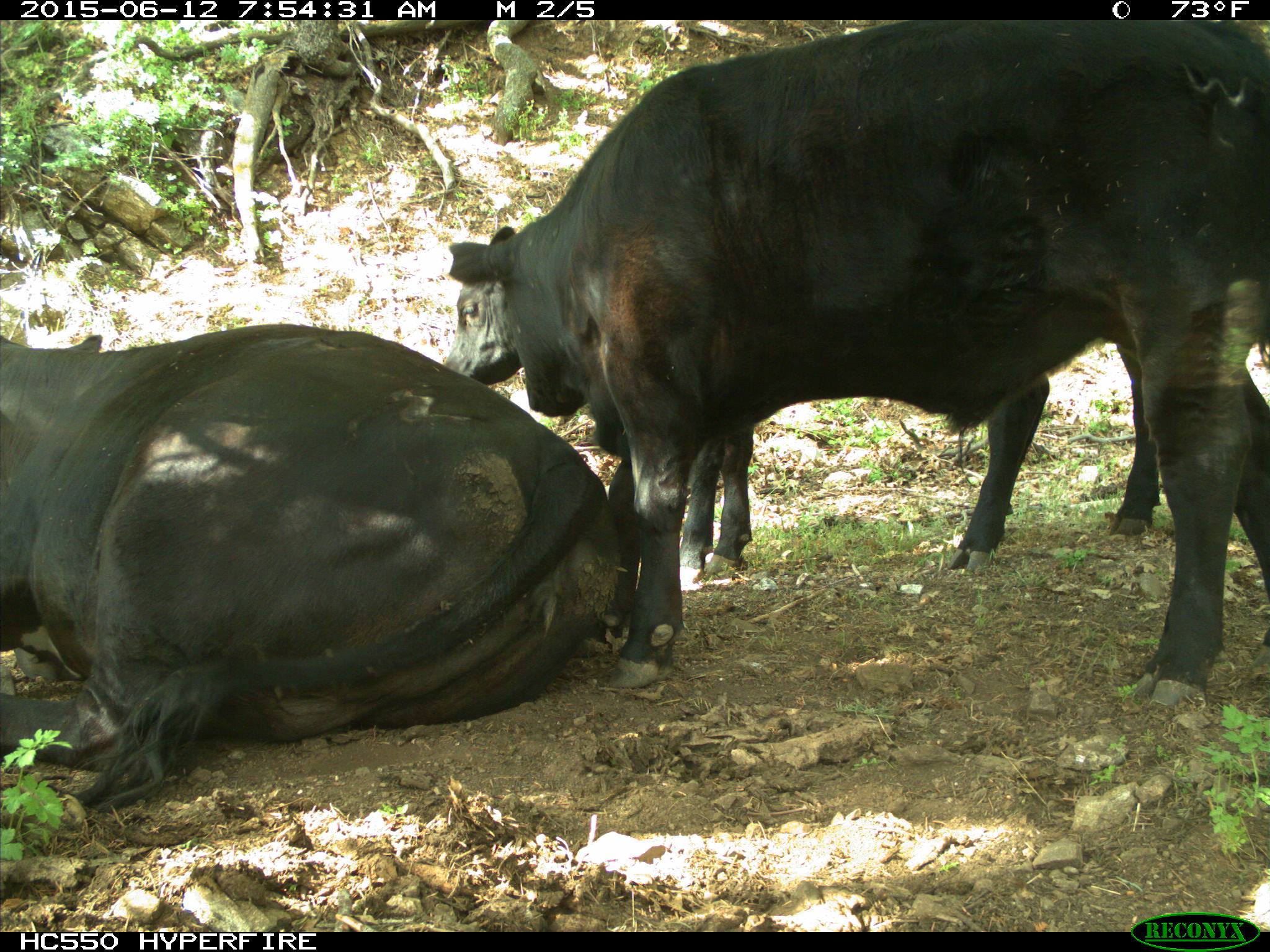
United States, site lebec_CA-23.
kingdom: Animalia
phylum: Chordata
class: Mammalia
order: Artiodactyla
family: Bovidae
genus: Bos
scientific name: Bos taurus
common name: domestic cow